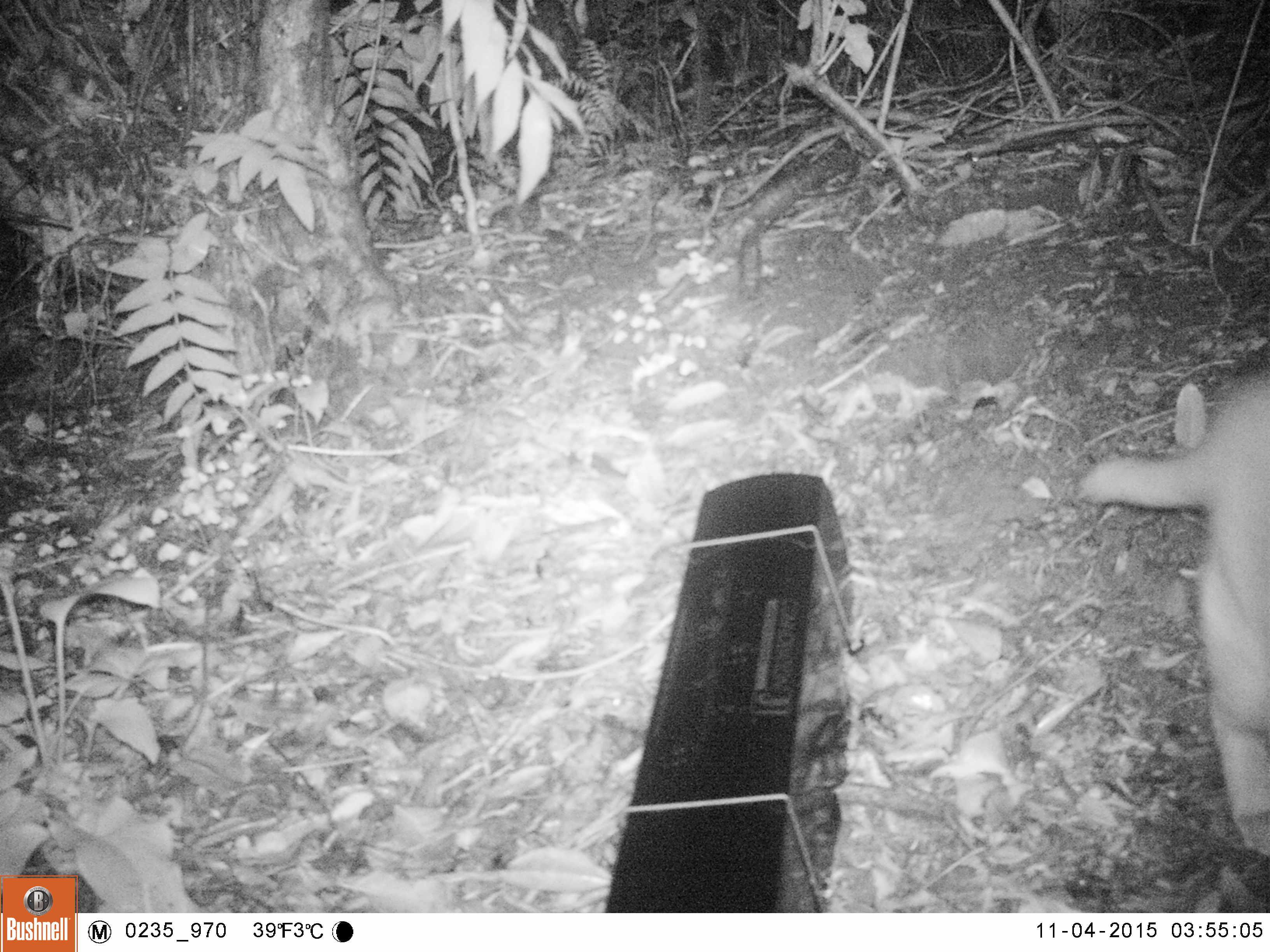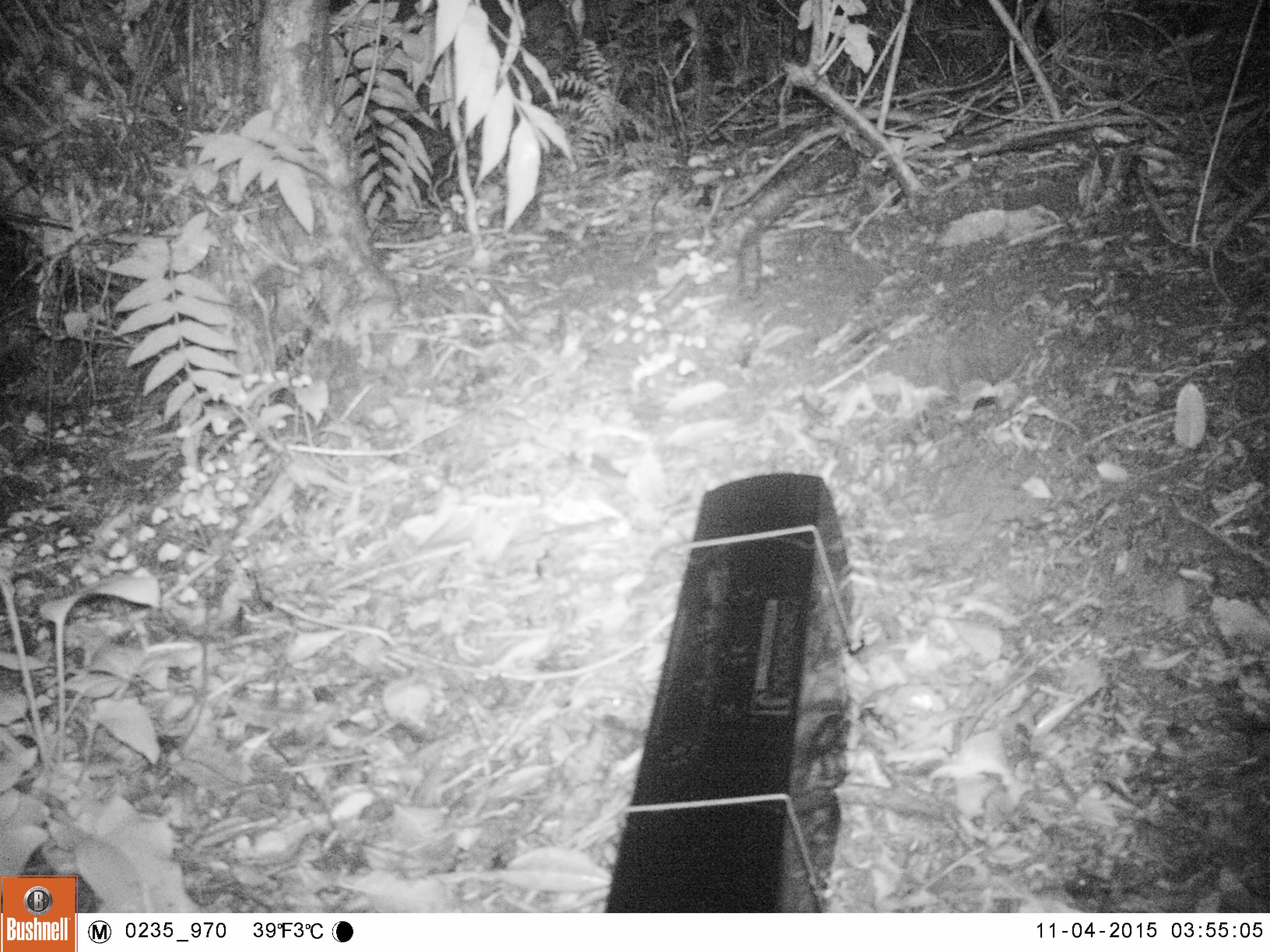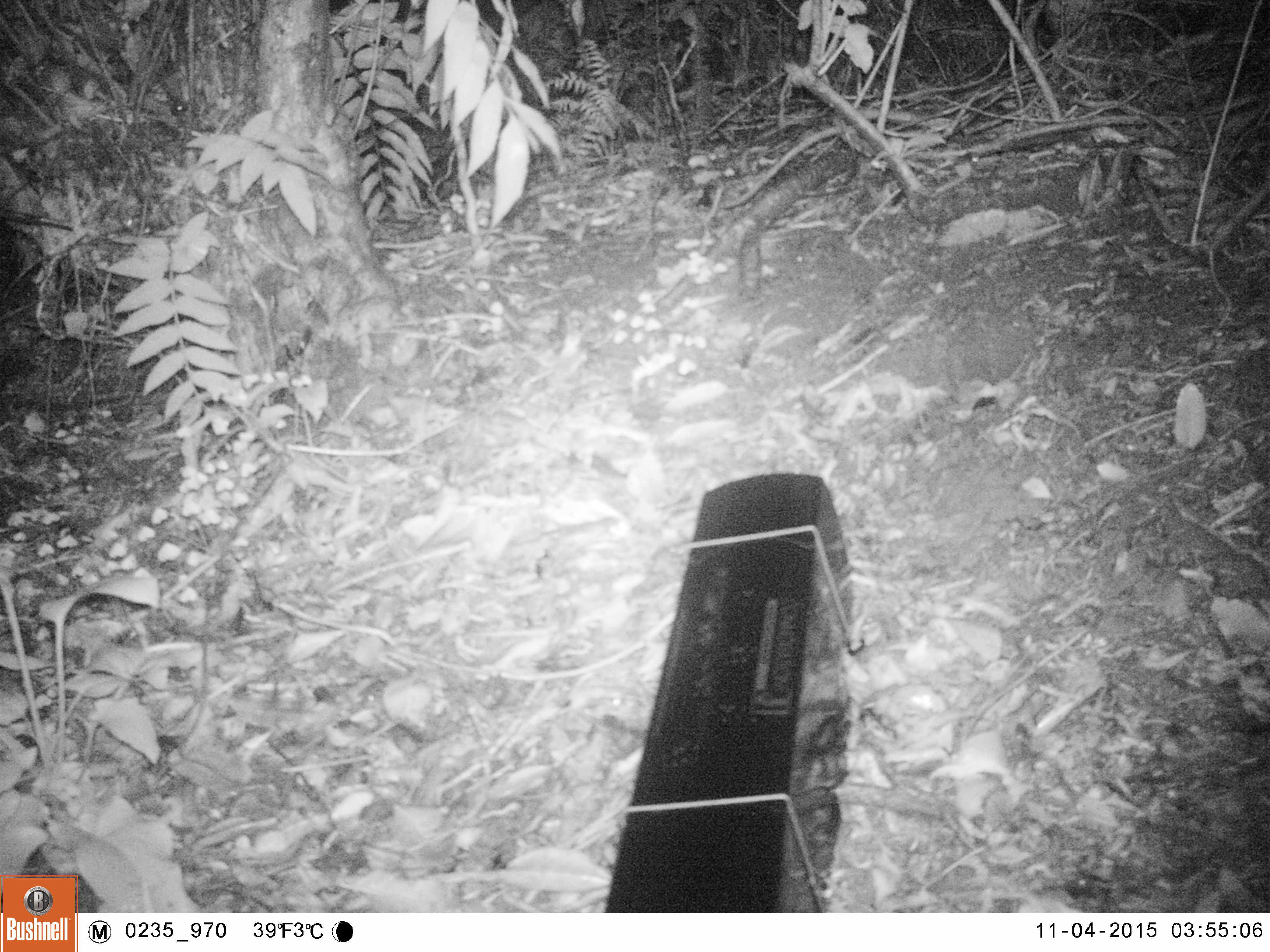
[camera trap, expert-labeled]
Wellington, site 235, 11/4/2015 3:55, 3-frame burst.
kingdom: Animalia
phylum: Chordata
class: Mammalia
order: Carnivora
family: Felidae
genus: Felis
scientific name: Felis catus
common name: cat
Cat (Felis catus).